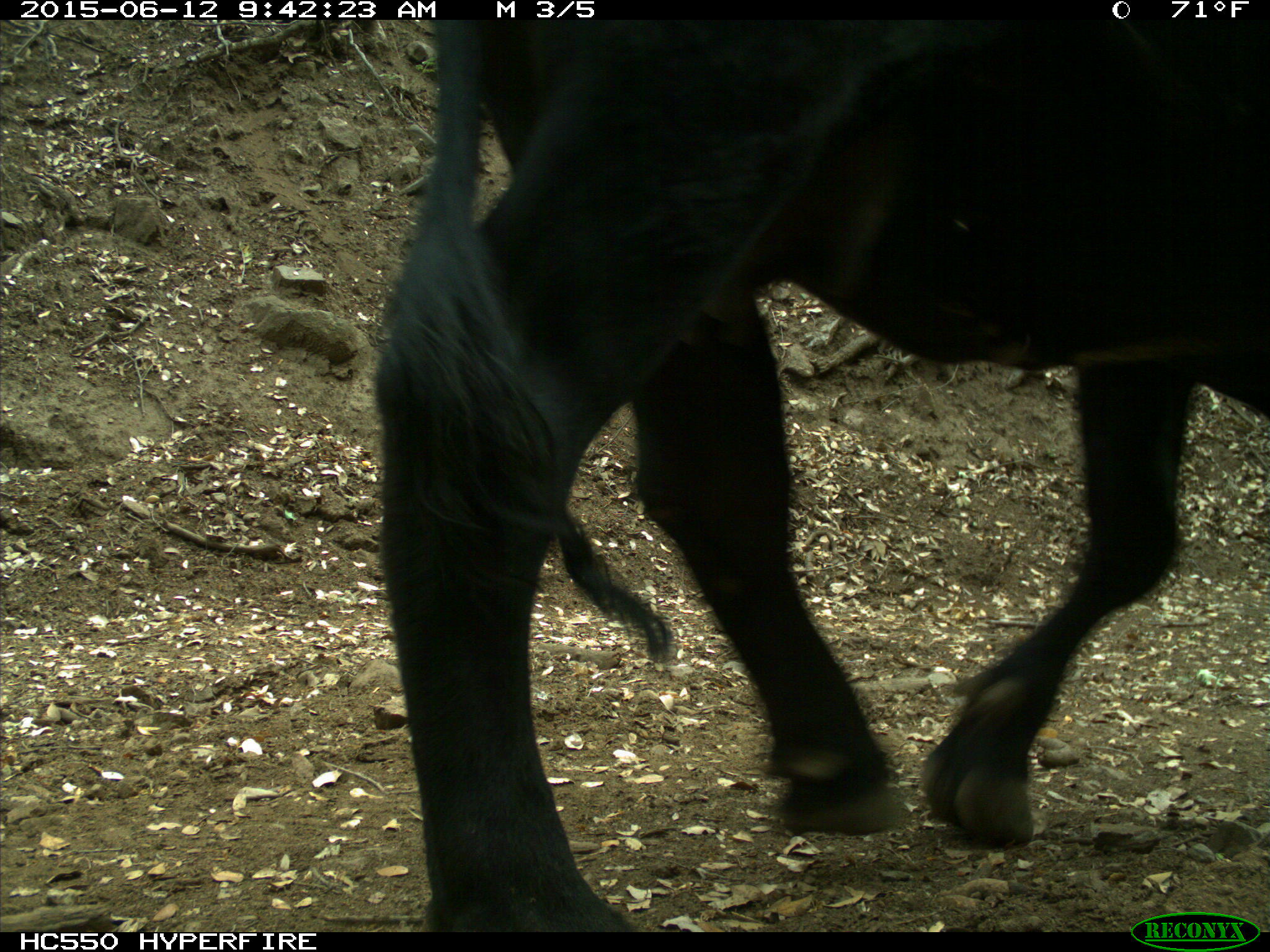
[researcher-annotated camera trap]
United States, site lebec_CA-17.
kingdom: Animalia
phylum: Chordata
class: Mammalia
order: Artiodactyla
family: Bovidae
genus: Bos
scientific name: Bos taurus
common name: domestic cow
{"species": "Bos taurus (domestic cow)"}